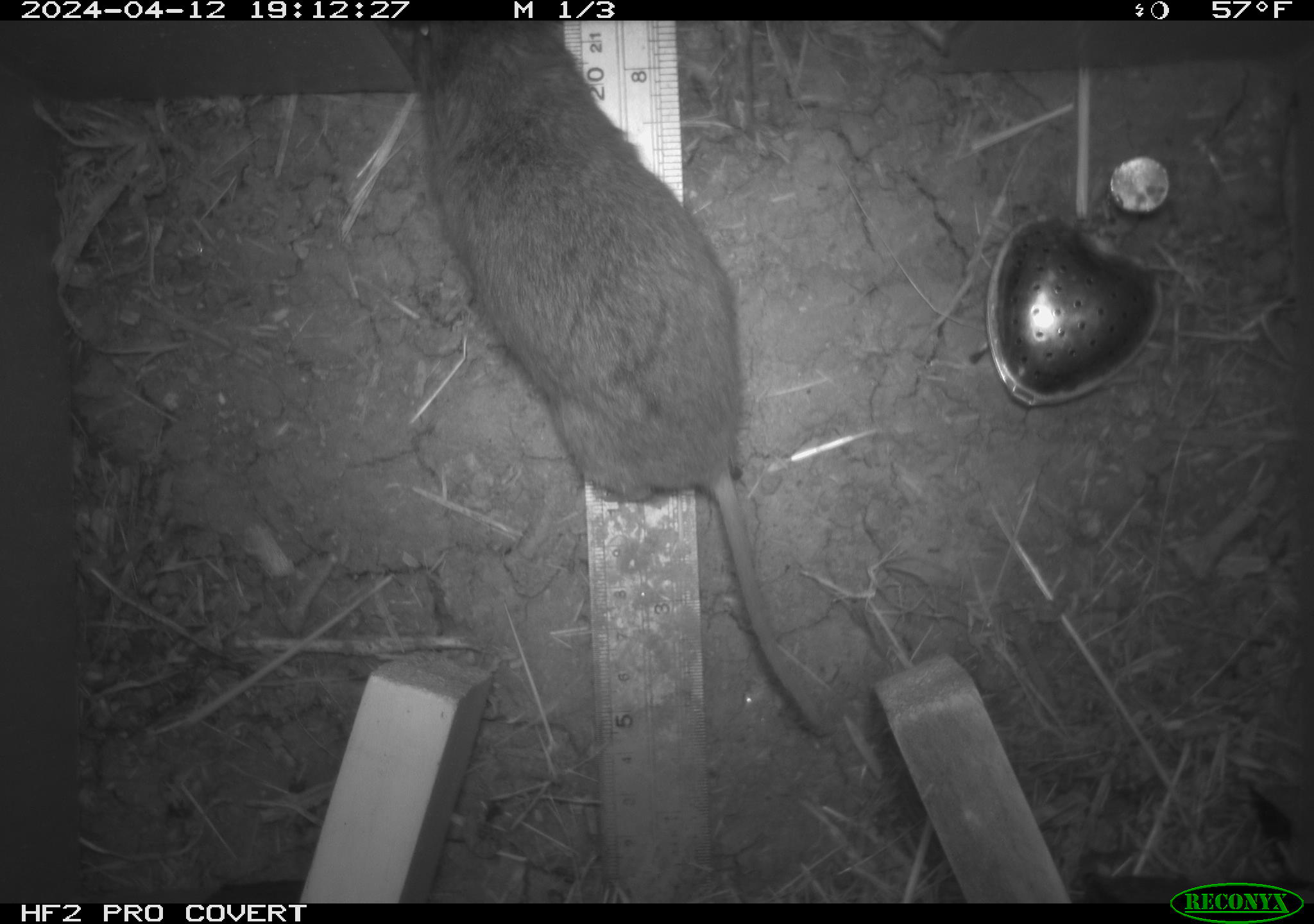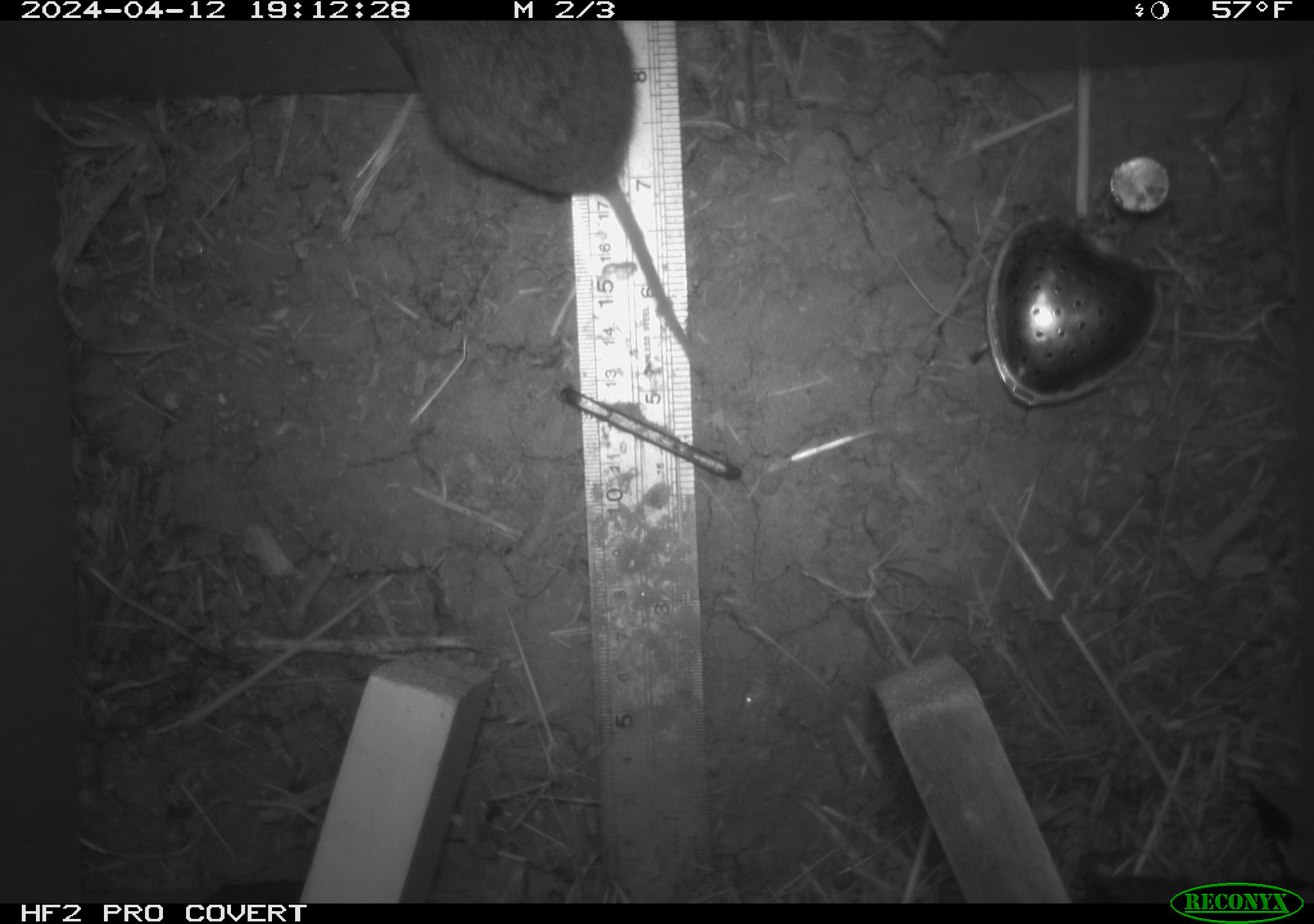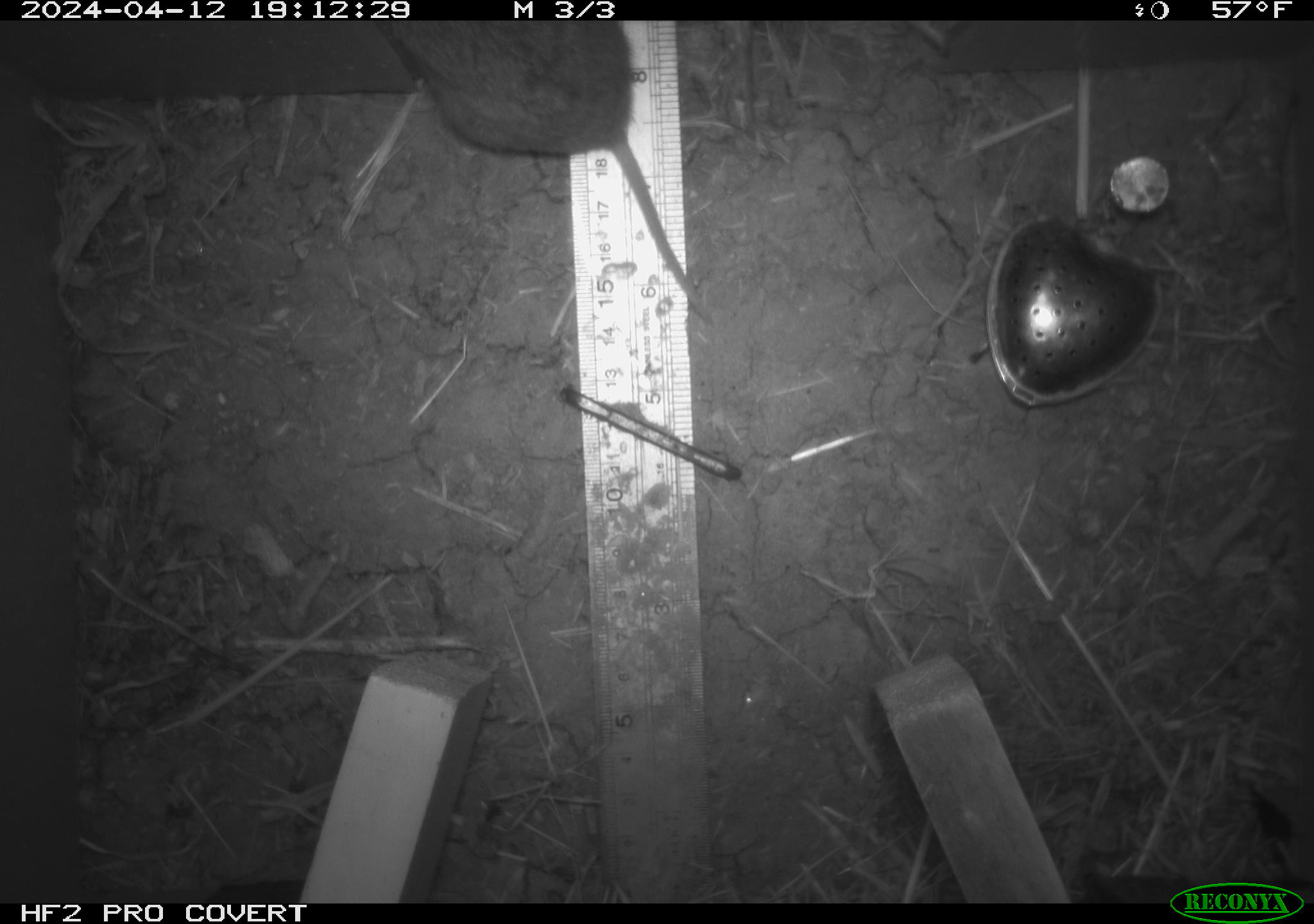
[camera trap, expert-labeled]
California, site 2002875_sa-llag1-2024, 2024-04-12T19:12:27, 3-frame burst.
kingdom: Animalia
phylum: Chordata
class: Mammalia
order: Rodentia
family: Cricetidae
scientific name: Arvicolinae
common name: voles, lemmings, and muskrats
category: arvicolinae subfamily